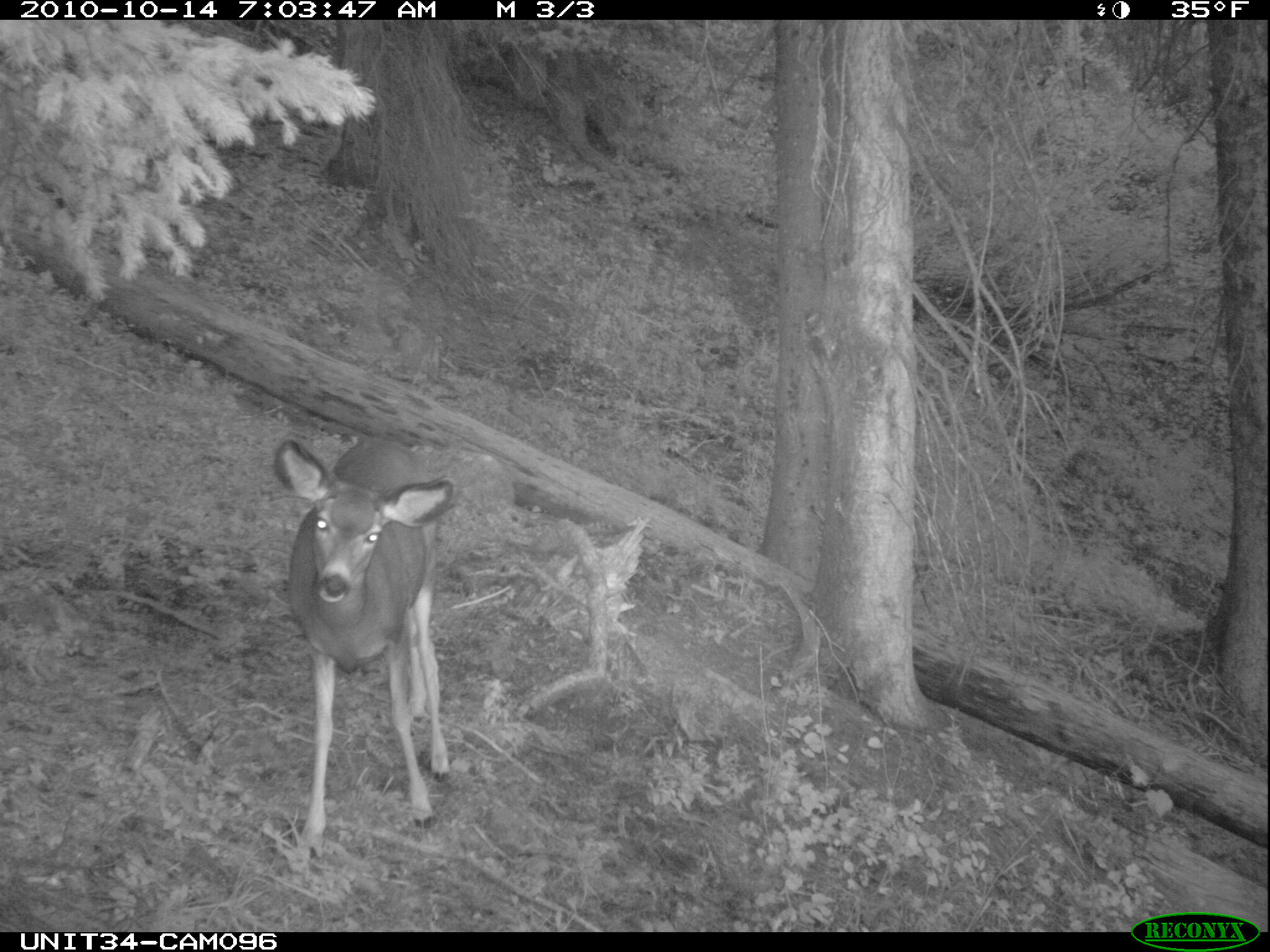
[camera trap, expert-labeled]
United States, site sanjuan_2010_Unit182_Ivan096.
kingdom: Animalia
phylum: Chordata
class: Mammalia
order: Artiodactyla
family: Cervidae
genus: Odocoileus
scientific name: Odocoileus hemionus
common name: mule deer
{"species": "Odocoileus hemionus (mule deer)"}